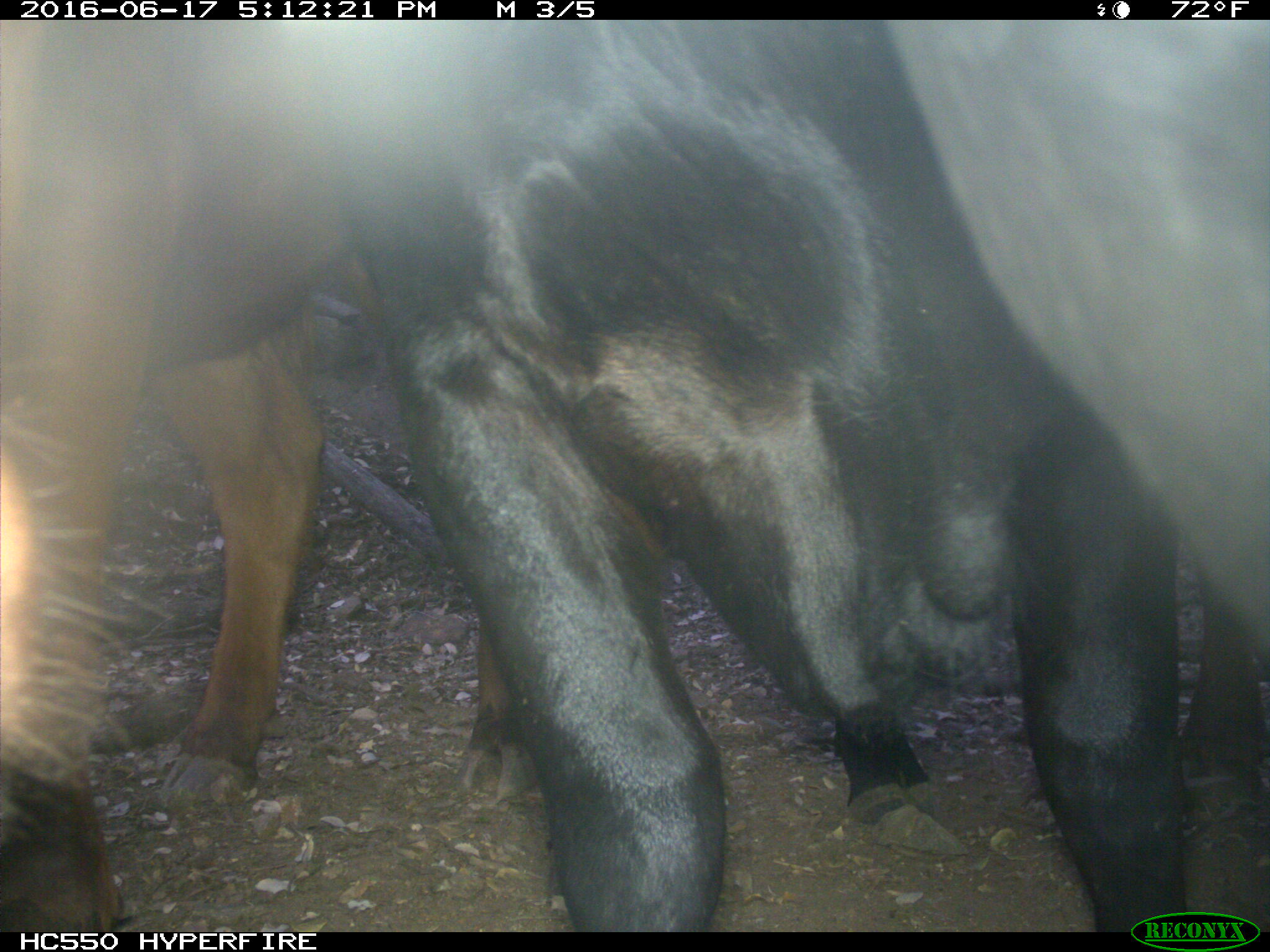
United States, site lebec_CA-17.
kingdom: Animalia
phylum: Chordata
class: Mammalia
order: Artiodactyla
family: Bovidae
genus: Bos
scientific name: Bos taurus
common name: domestic cow